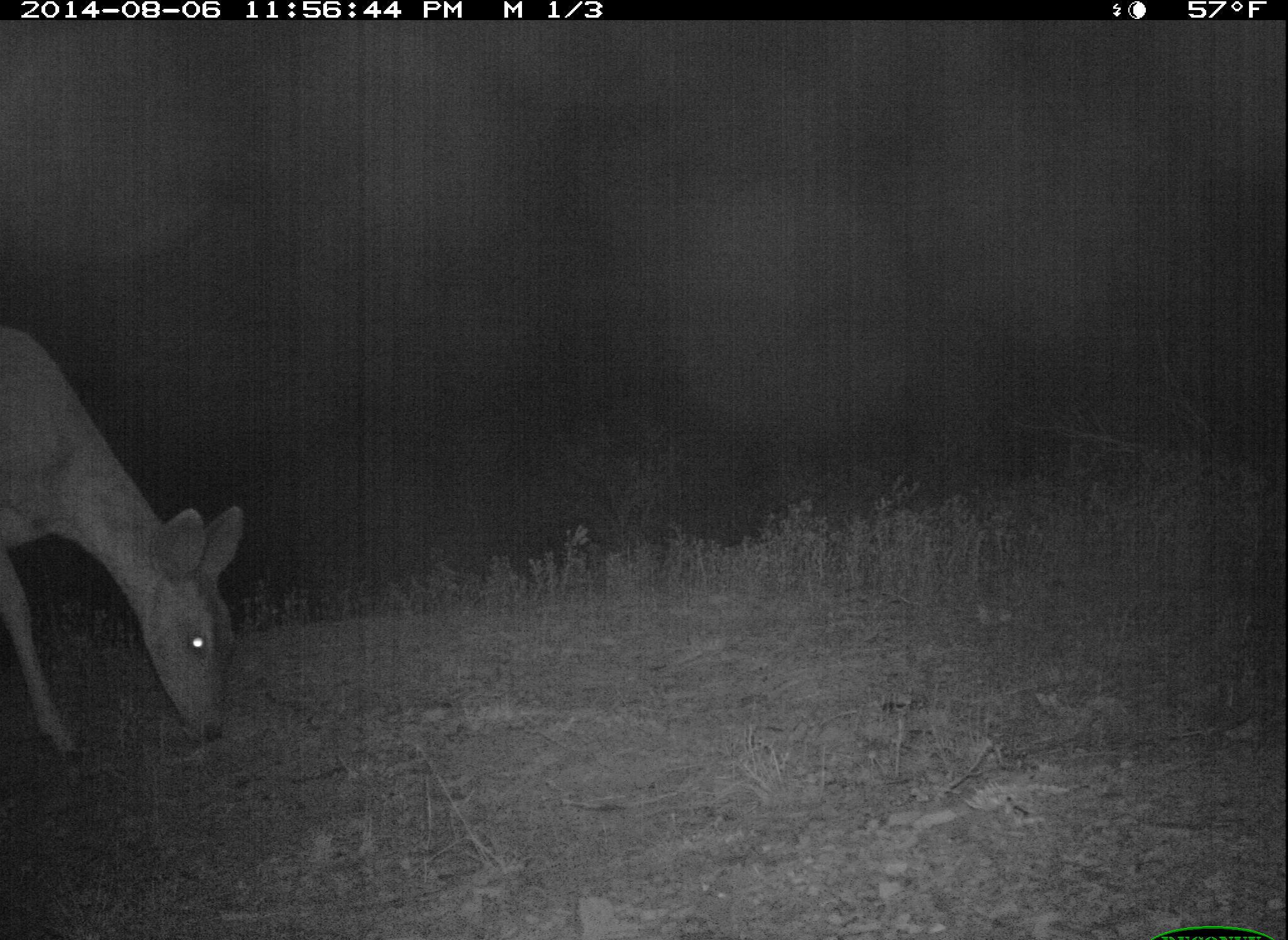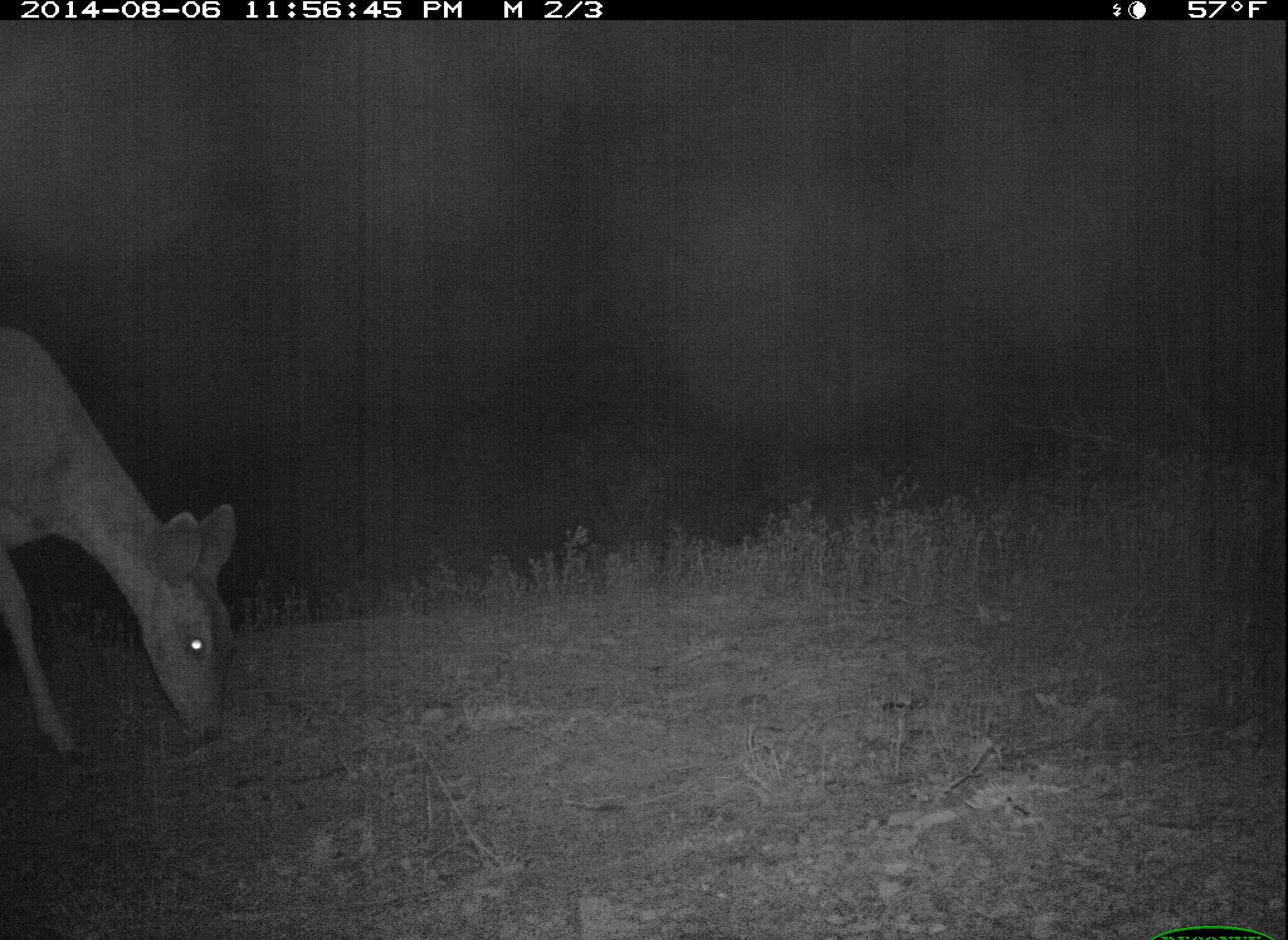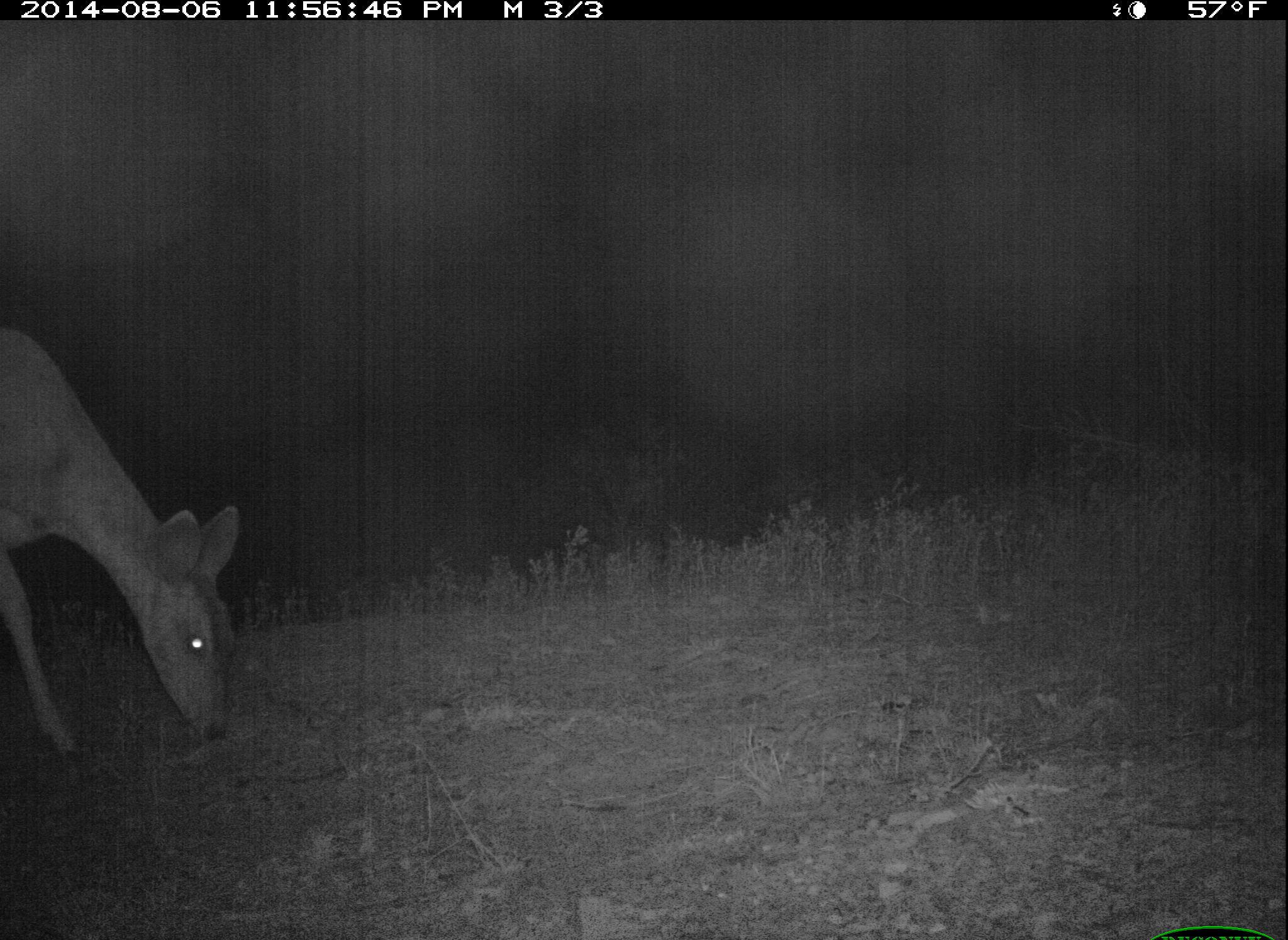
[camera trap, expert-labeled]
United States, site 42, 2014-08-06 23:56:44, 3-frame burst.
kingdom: Animalia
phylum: Chordata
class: Mammalia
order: Artiodactyla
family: Cervidae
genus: Odocoileus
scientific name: Odocoileus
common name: deer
Deer (Odocoileus).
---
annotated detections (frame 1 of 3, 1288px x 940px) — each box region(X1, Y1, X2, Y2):
deer: region(0, 324, 244, 764)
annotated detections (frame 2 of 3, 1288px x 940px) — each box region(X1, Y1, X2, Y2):
deer: region(0, 323, 241, 764)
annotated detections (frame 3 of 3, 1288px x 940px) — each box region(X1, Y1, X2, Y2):
deer: region(0, 321, 244, 770)